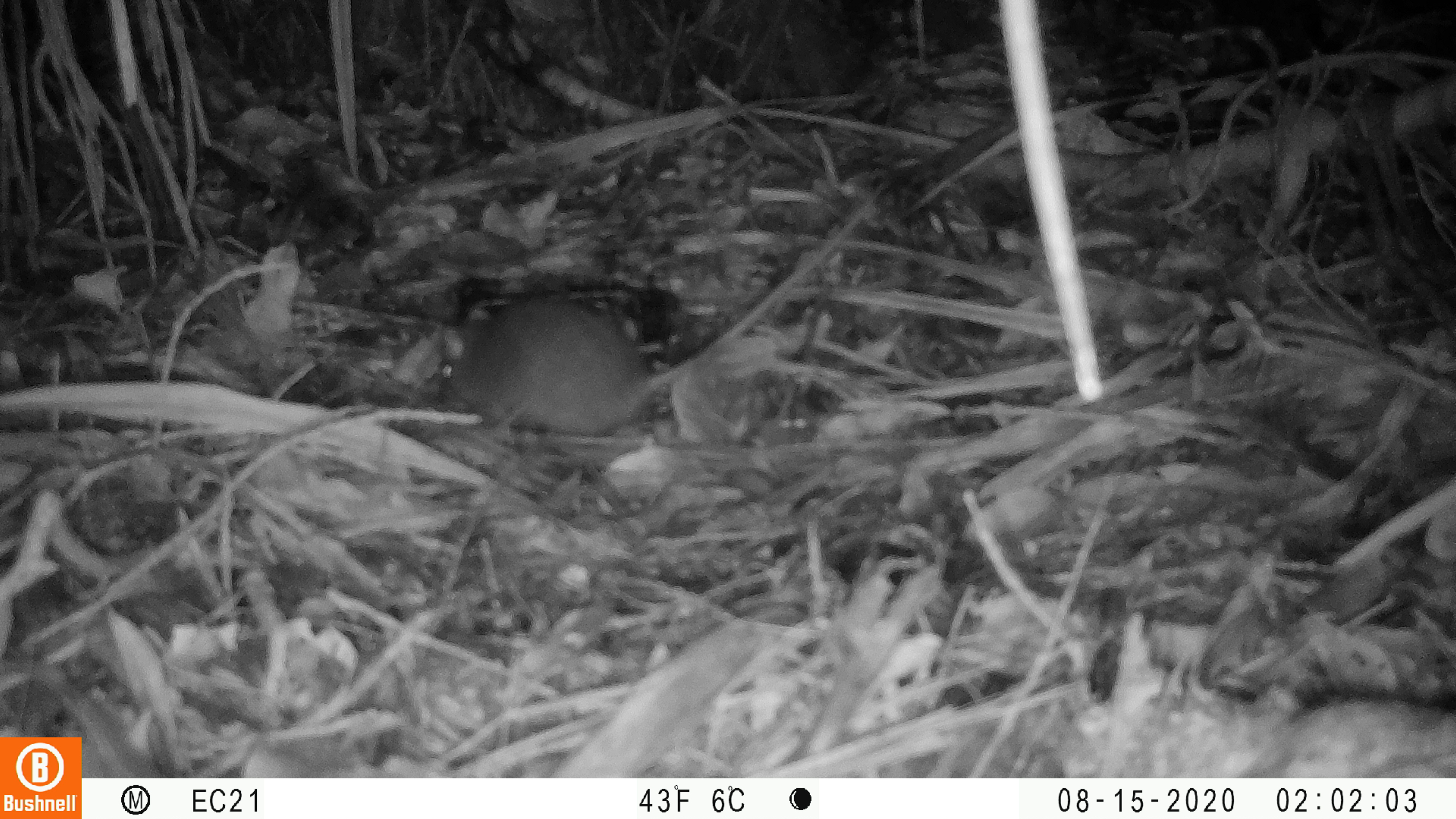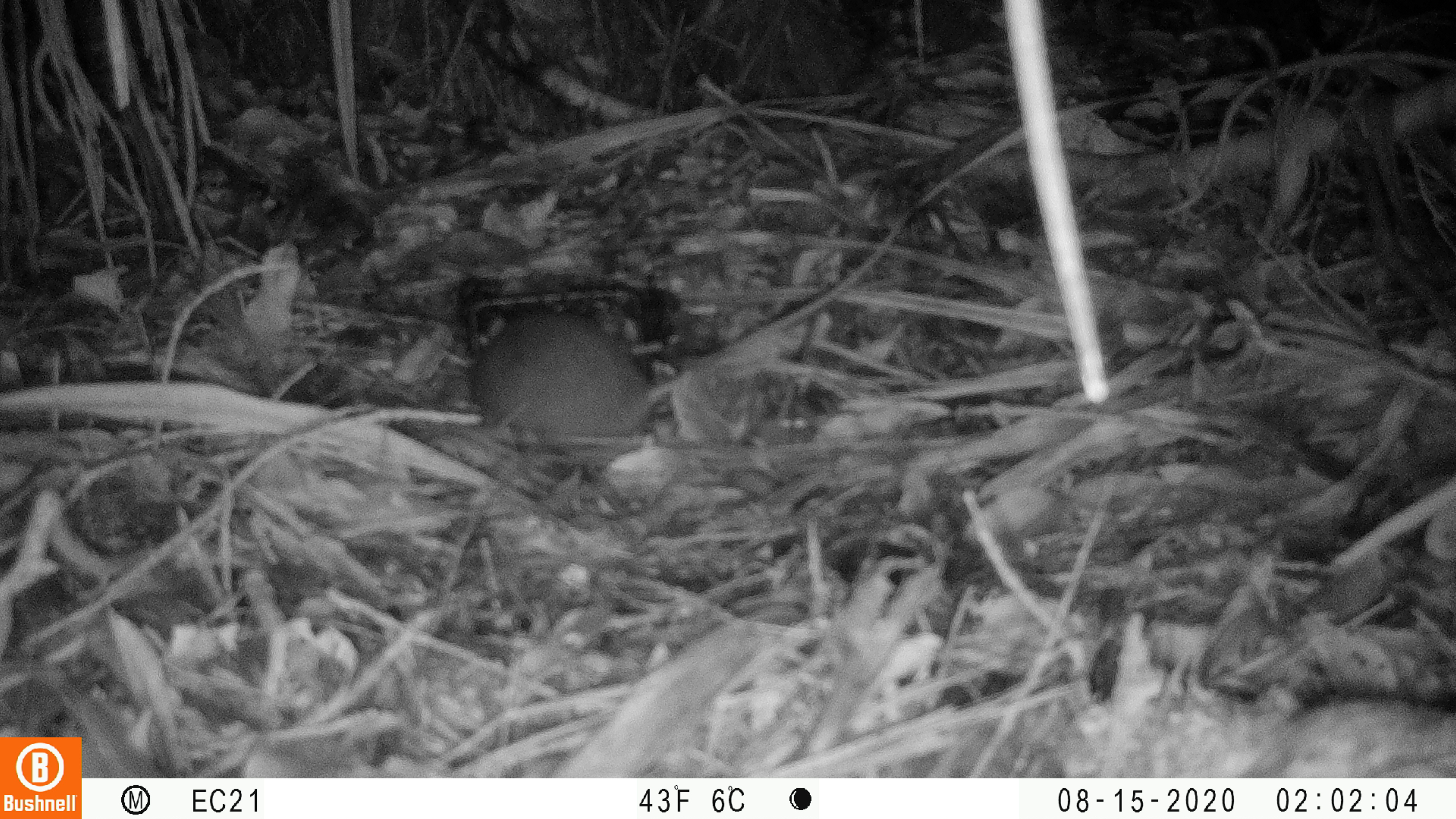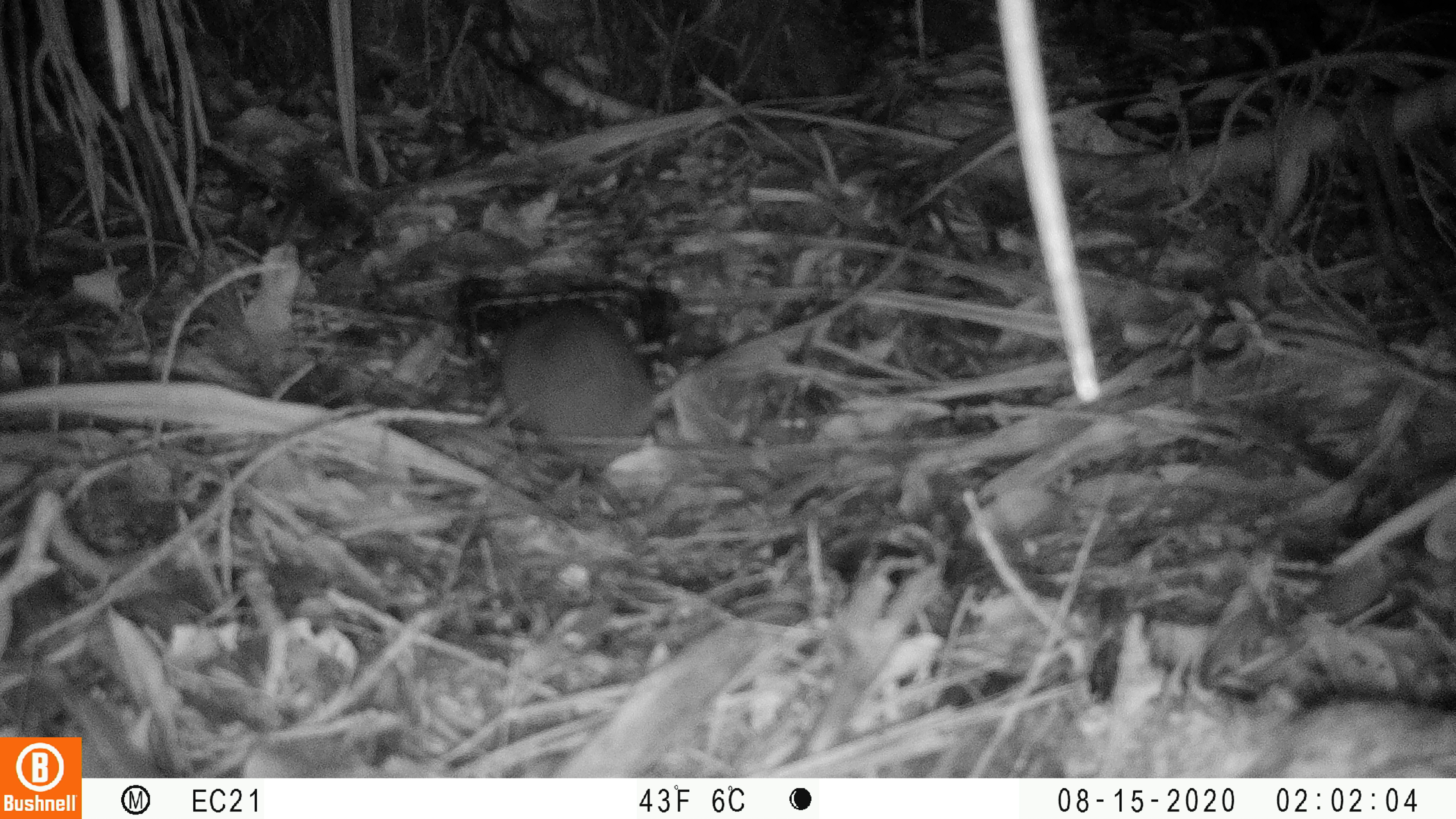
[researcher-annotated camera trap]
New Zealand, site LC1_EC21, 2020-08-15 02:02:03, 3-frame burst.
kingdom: Animalia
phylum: Chordata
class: Mammalia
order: Rodentia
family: Muridae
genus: Rattus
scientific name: Rattus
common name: rat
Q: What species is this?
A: Rat (Rattus).